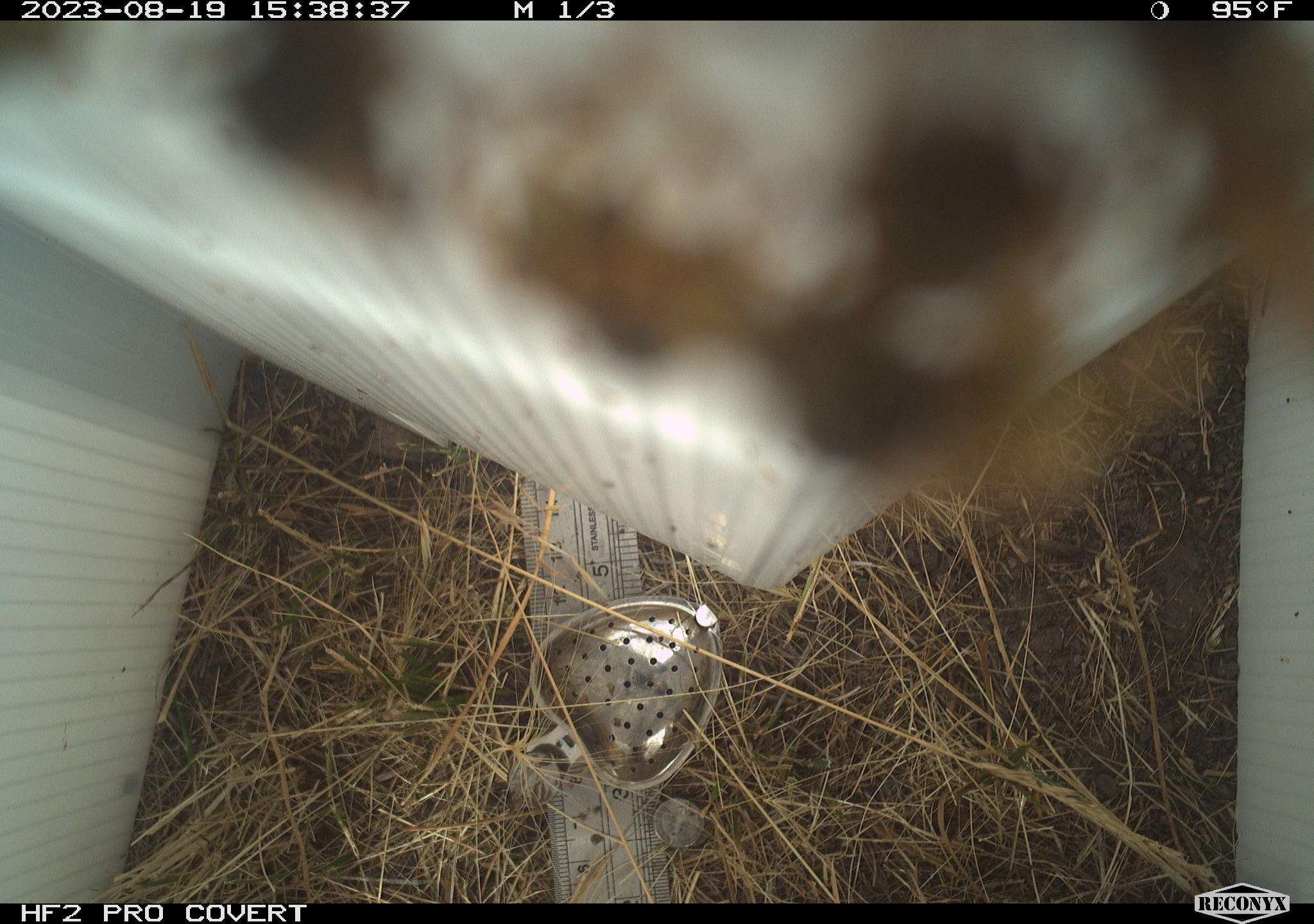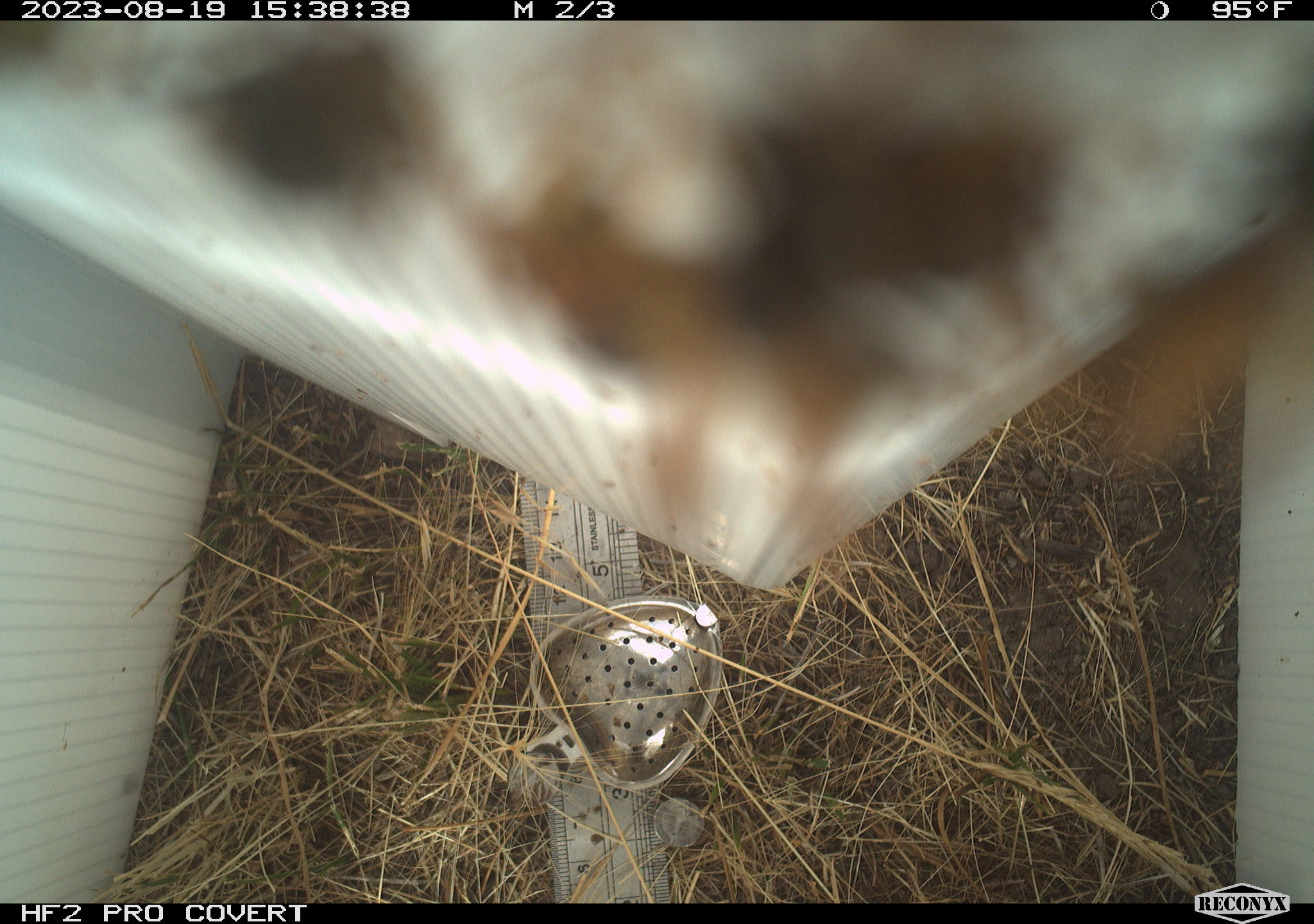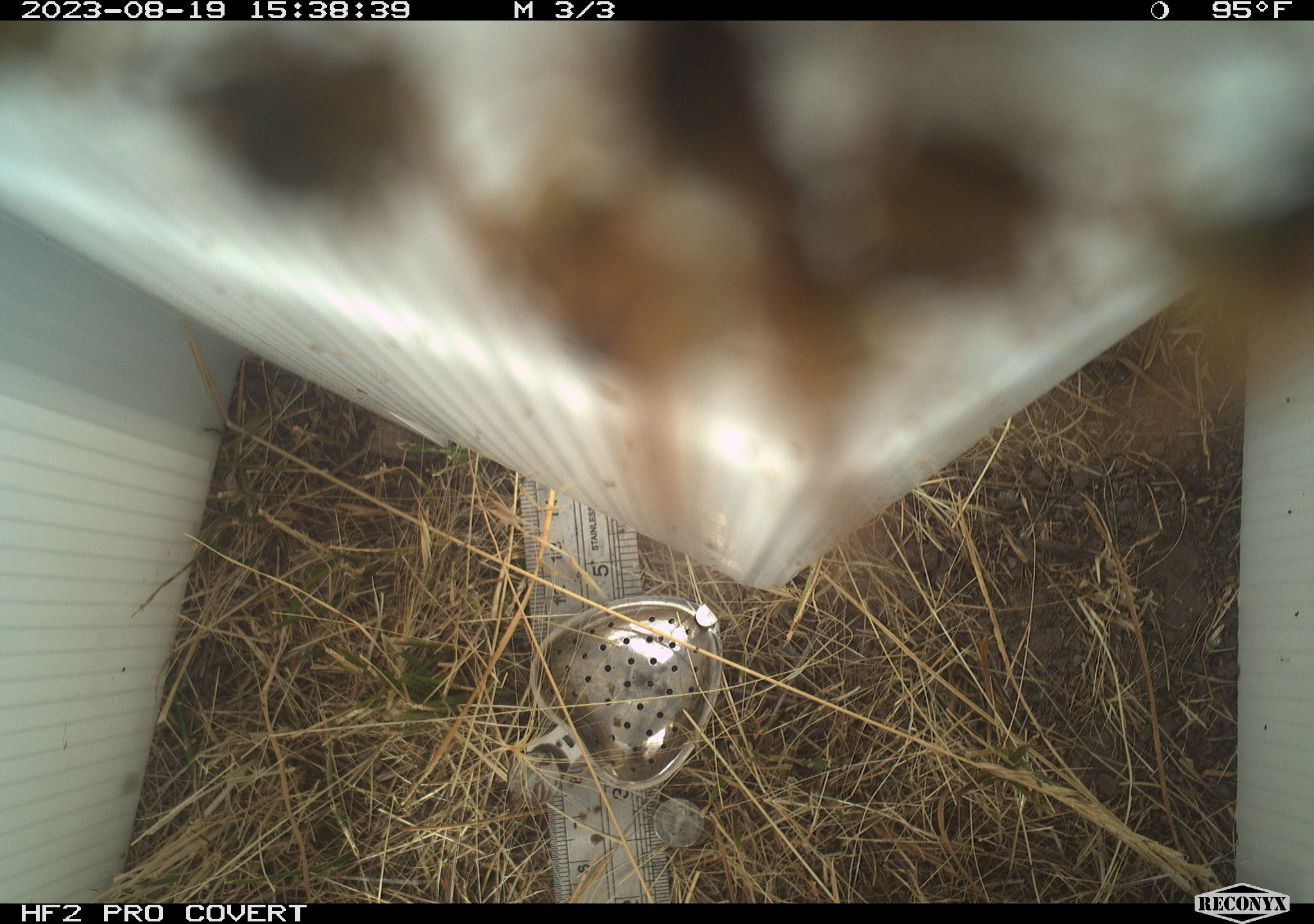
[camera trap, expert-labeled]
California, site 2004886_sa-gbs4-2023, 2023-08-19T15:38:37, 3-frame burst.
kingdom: Animalia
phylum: Arthropoda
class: Insecta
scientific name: Insecta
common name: insect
Insect (Insecta).